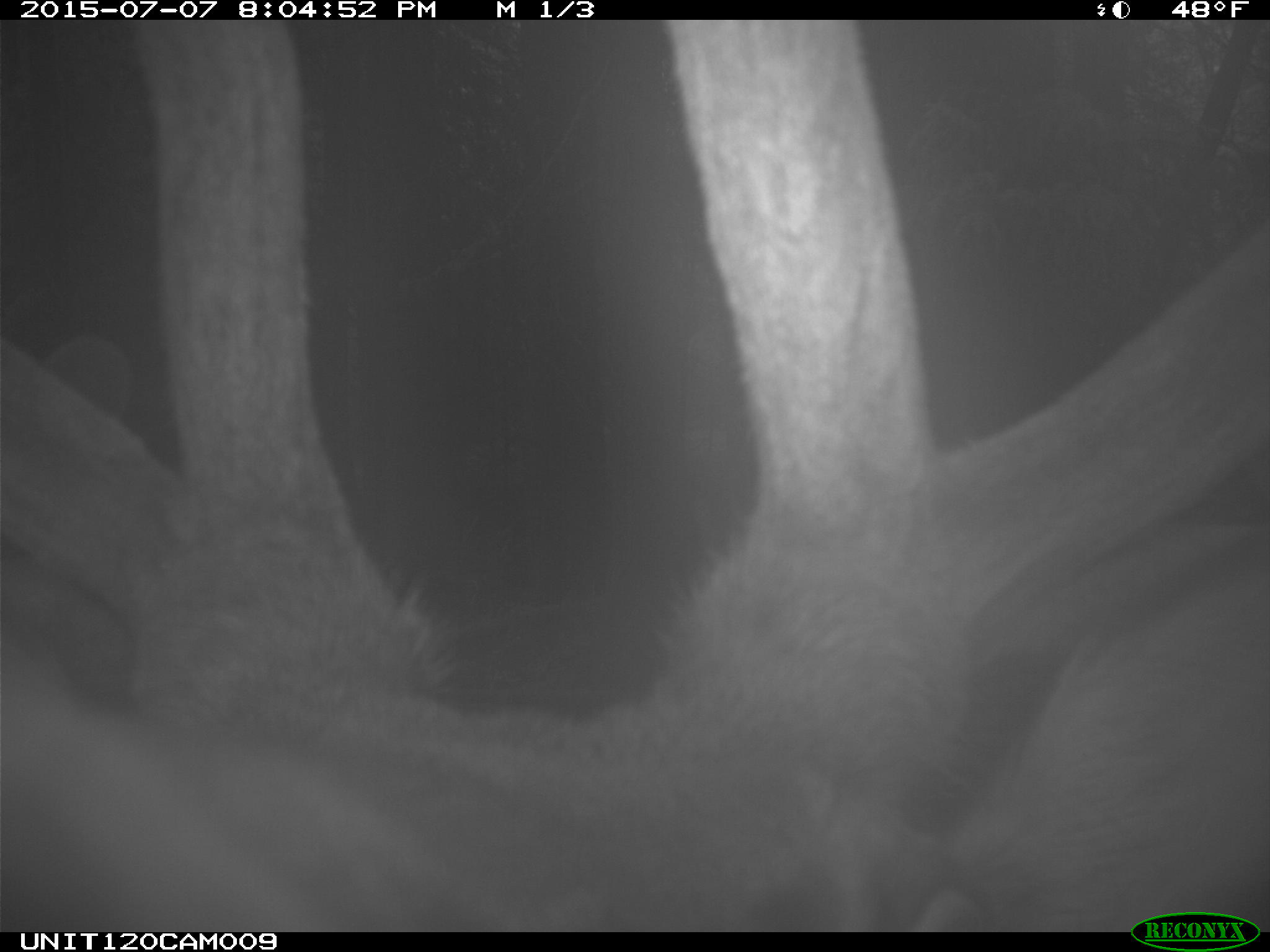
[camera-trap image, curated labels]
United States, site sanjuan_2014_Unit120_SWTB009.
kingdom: Animalia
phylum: Chordata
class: Mammalia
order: Artiodactyla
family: Cervidae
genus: Cervus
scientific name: Cervus elaphus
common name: red deer